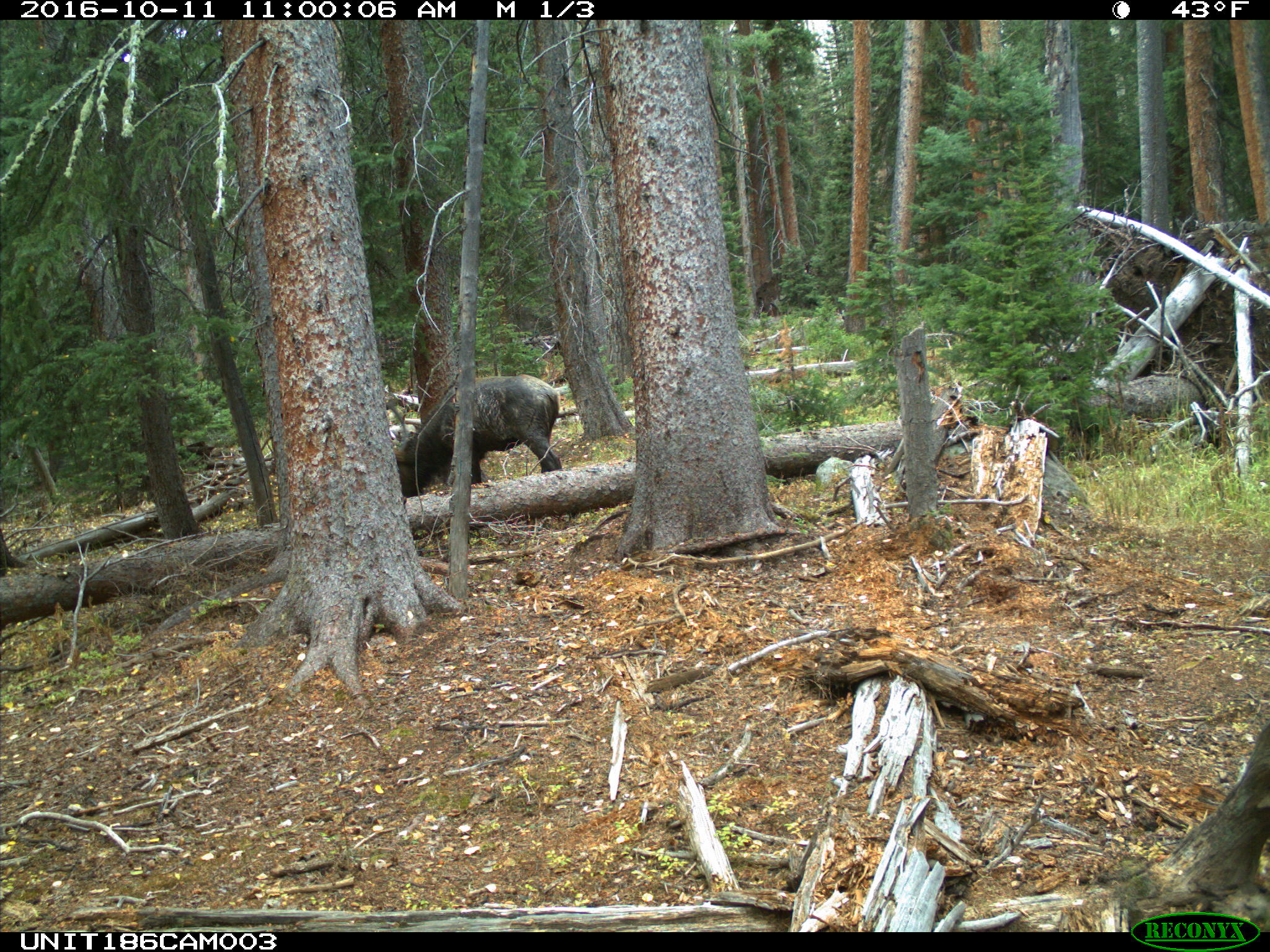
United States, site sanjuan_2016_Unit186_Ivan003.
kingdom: Animalia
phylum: Chordata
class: Mammalia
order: Artiodactyla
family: Cervidae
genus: Cervus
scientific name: Cervus elaphus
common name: red deer